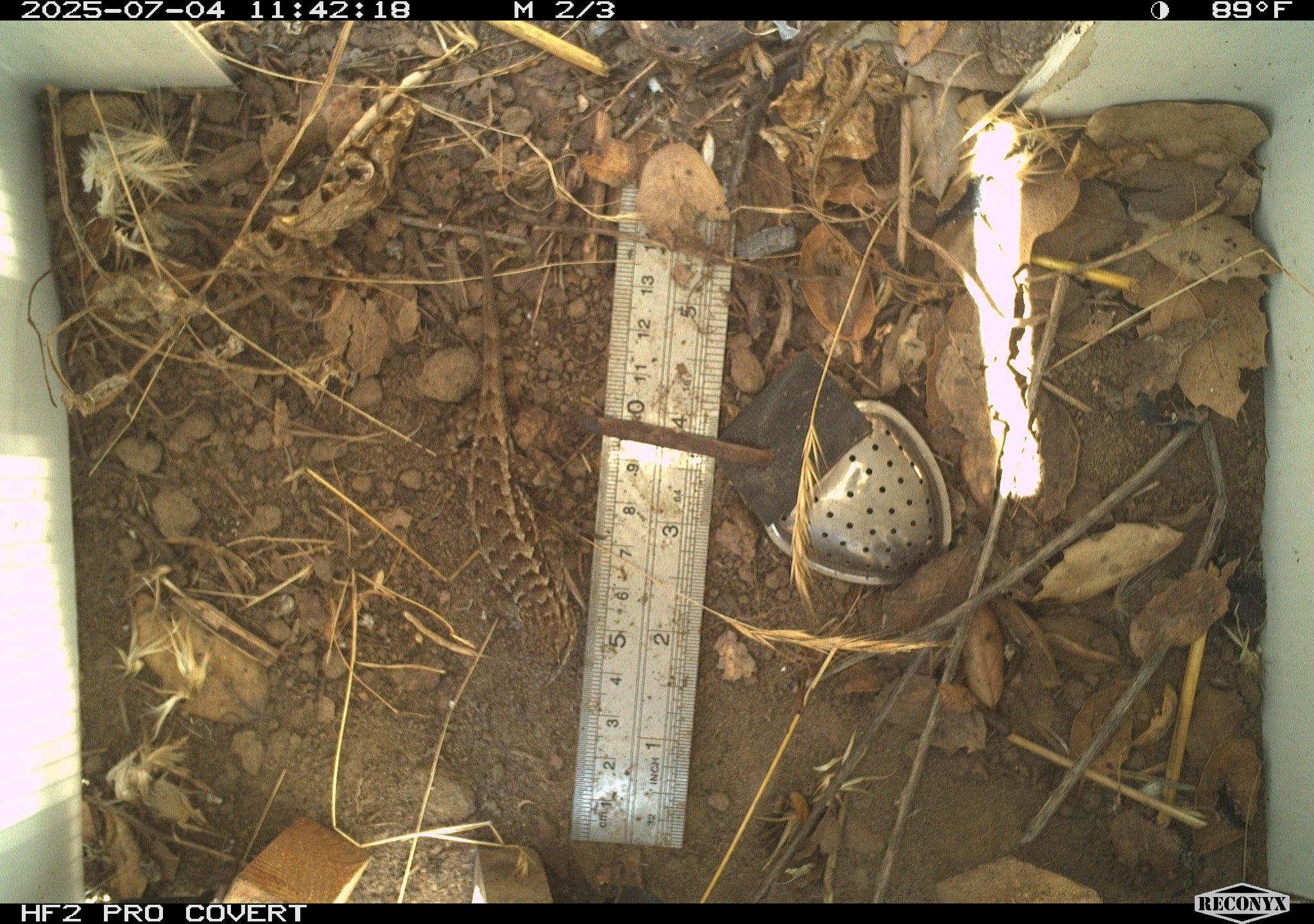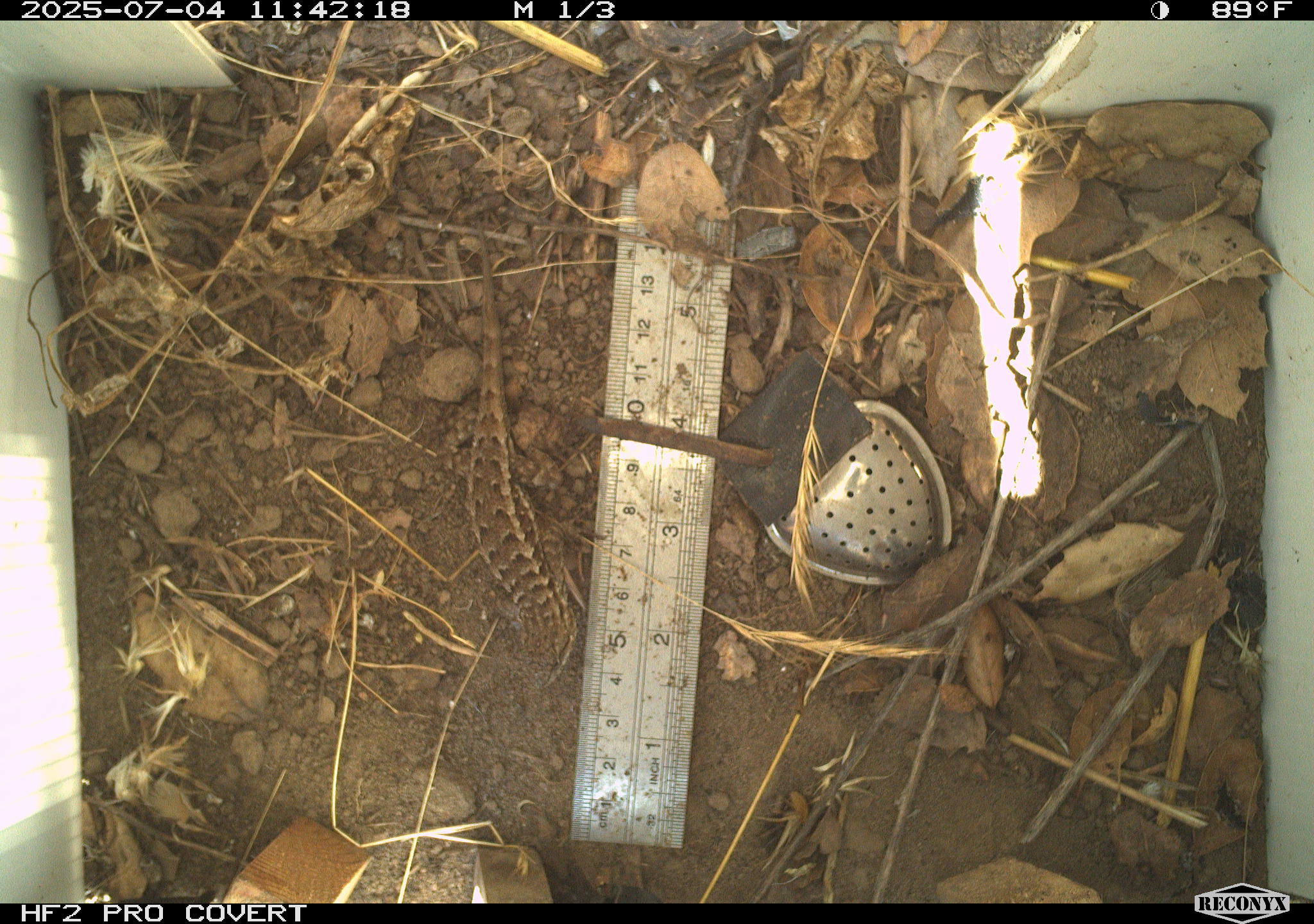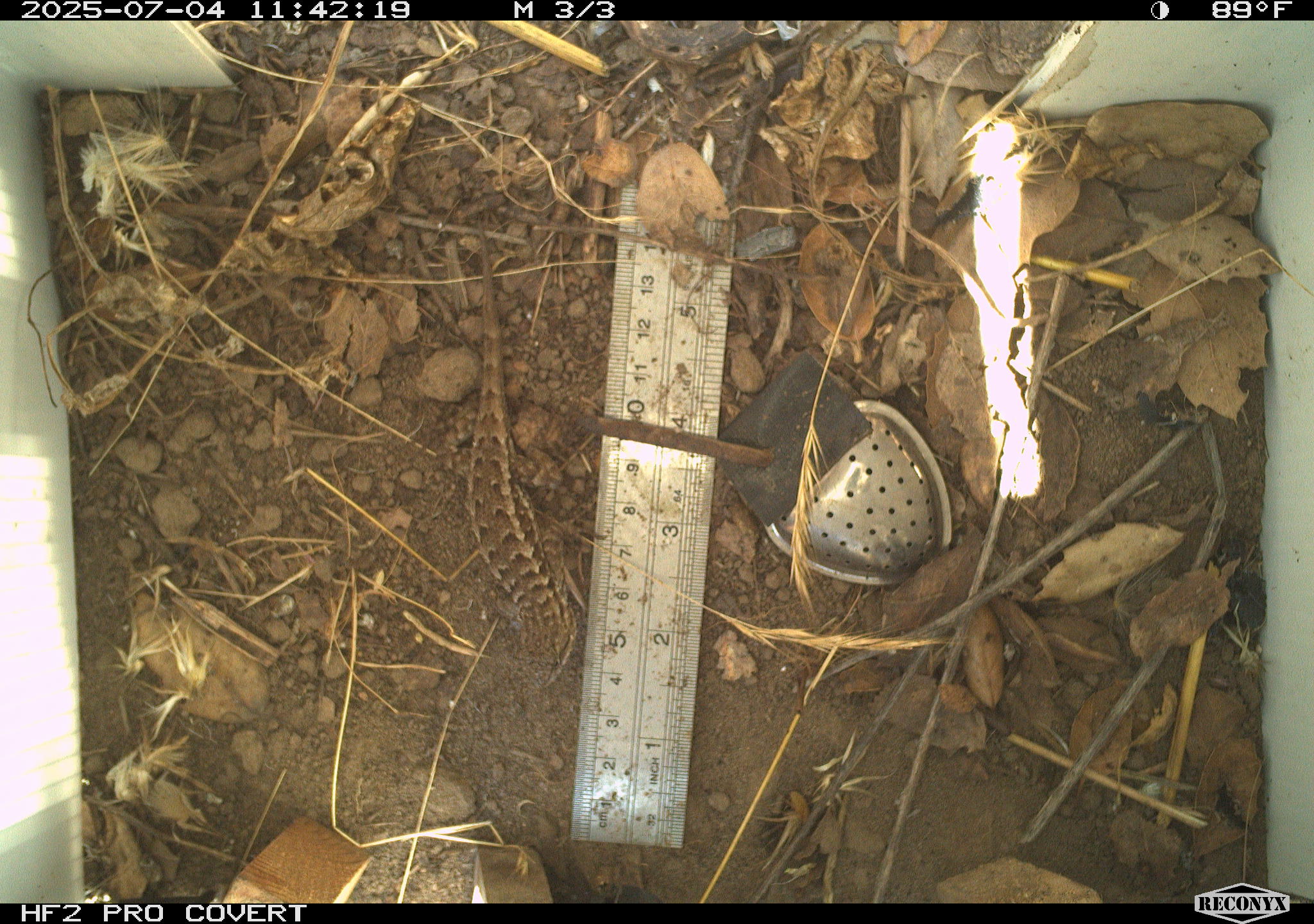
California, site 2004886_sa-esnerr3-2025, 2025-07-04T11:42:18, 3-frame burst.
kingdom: Animalia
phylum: Chordata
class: Reptilia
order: Squamata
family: Phrynosomatidae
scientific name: Phrynosomatidae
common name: north american spiny lizards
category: sceloporus/uta species